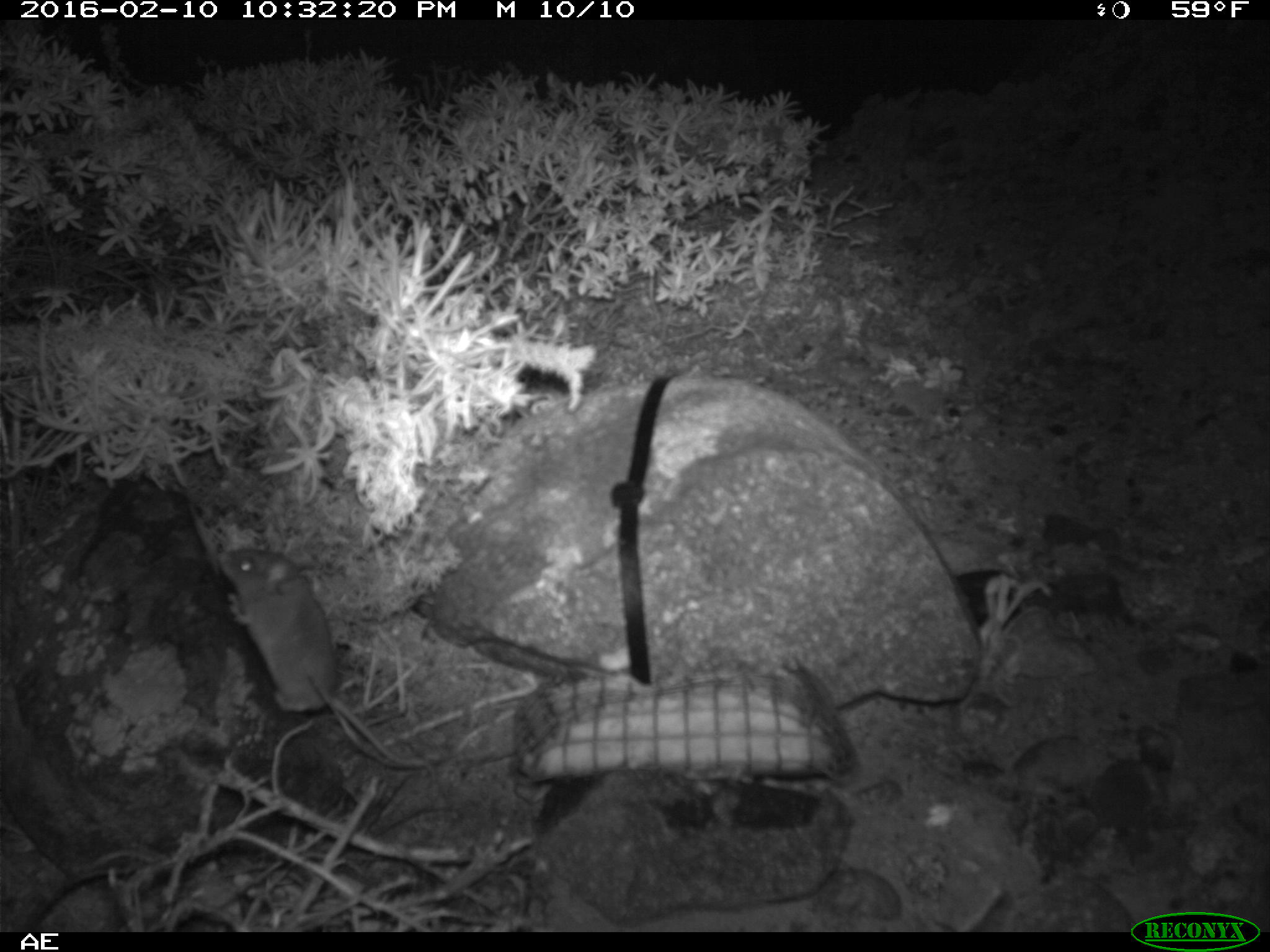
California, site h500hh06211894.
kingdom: Animalia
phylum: Chordata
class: Mammalia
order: Rodentia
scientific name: Rodentia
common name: rodent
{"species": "rodent (Rodentia)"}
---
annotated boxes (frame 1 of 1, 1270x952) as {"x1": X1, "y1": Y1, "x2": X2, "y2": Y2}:
rodent: {"x1": 216, "y1": 545, "x2": 439, "y2": 770}